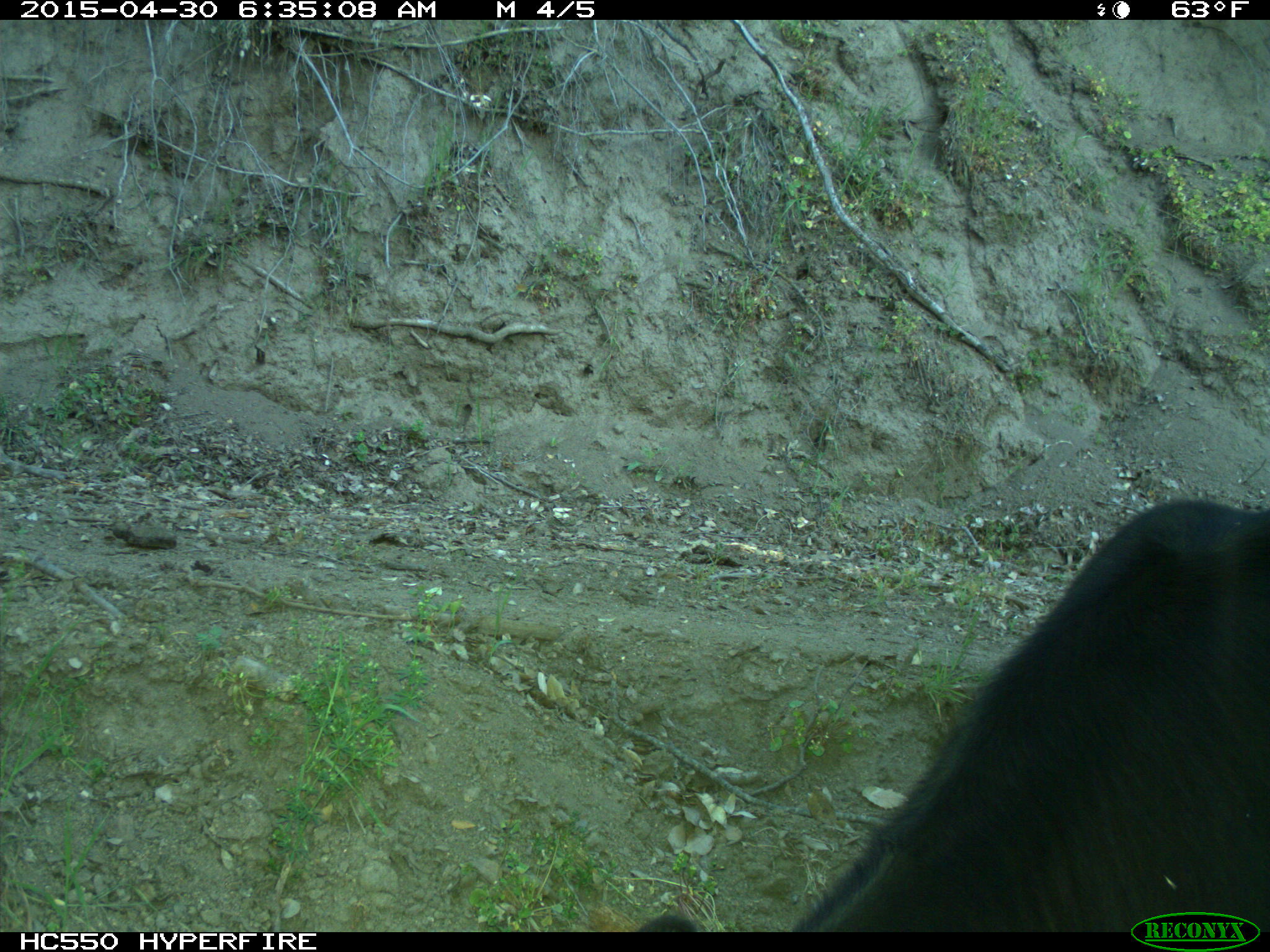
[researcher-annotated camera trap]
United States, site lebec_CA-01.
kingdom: Animalia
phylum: Chordata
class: Mammalia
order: Artiodactyla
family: Bovidae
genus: Bos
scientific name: Bos taurus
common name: domestic cow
Bos taurus (domestic cow).